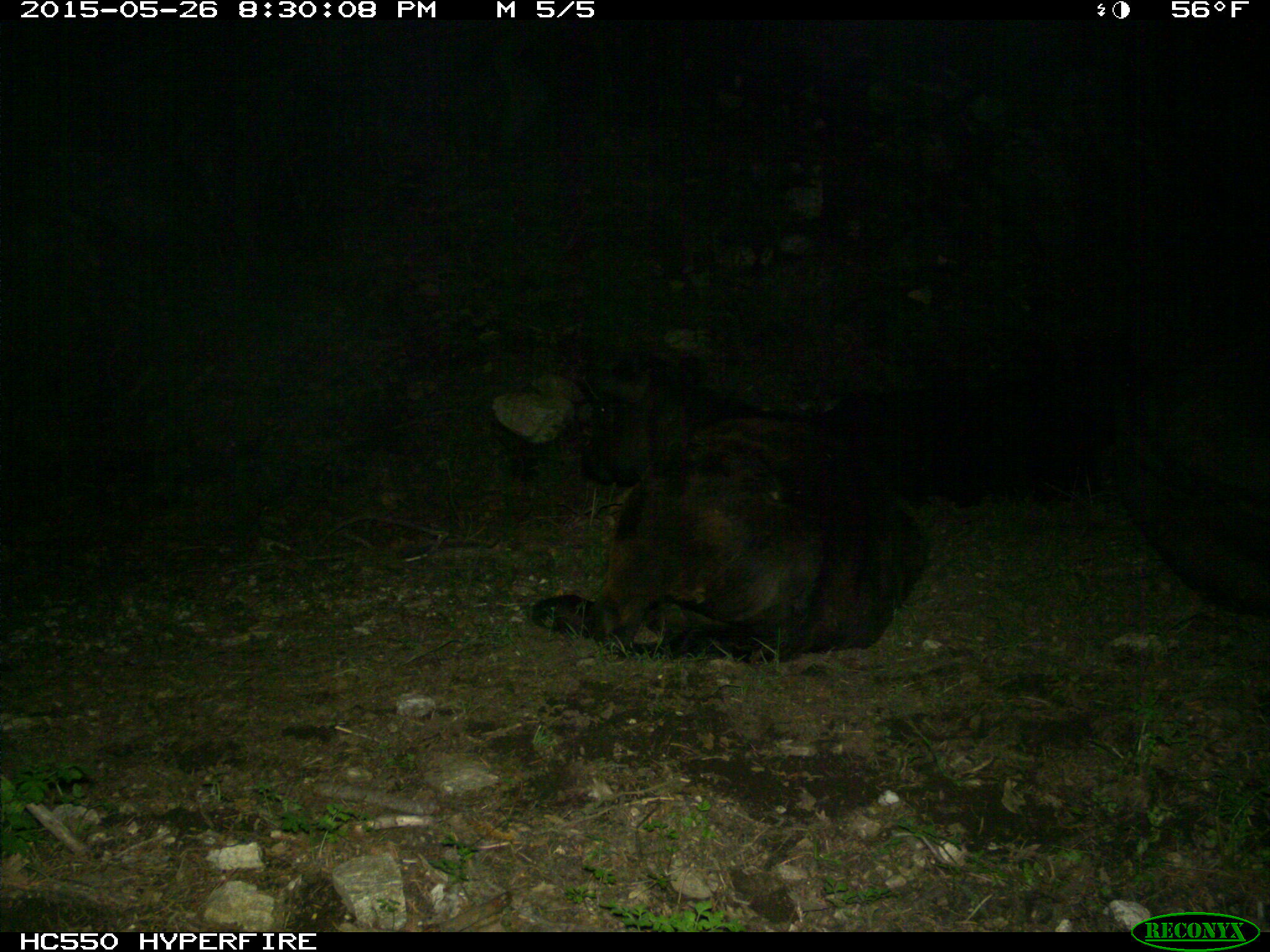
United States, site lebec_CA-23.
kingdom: Animalia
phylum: Chordata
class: Mammalia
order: Artiodactyla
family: Bovidae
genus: Bos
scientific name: Bos taurus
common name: domestic cow